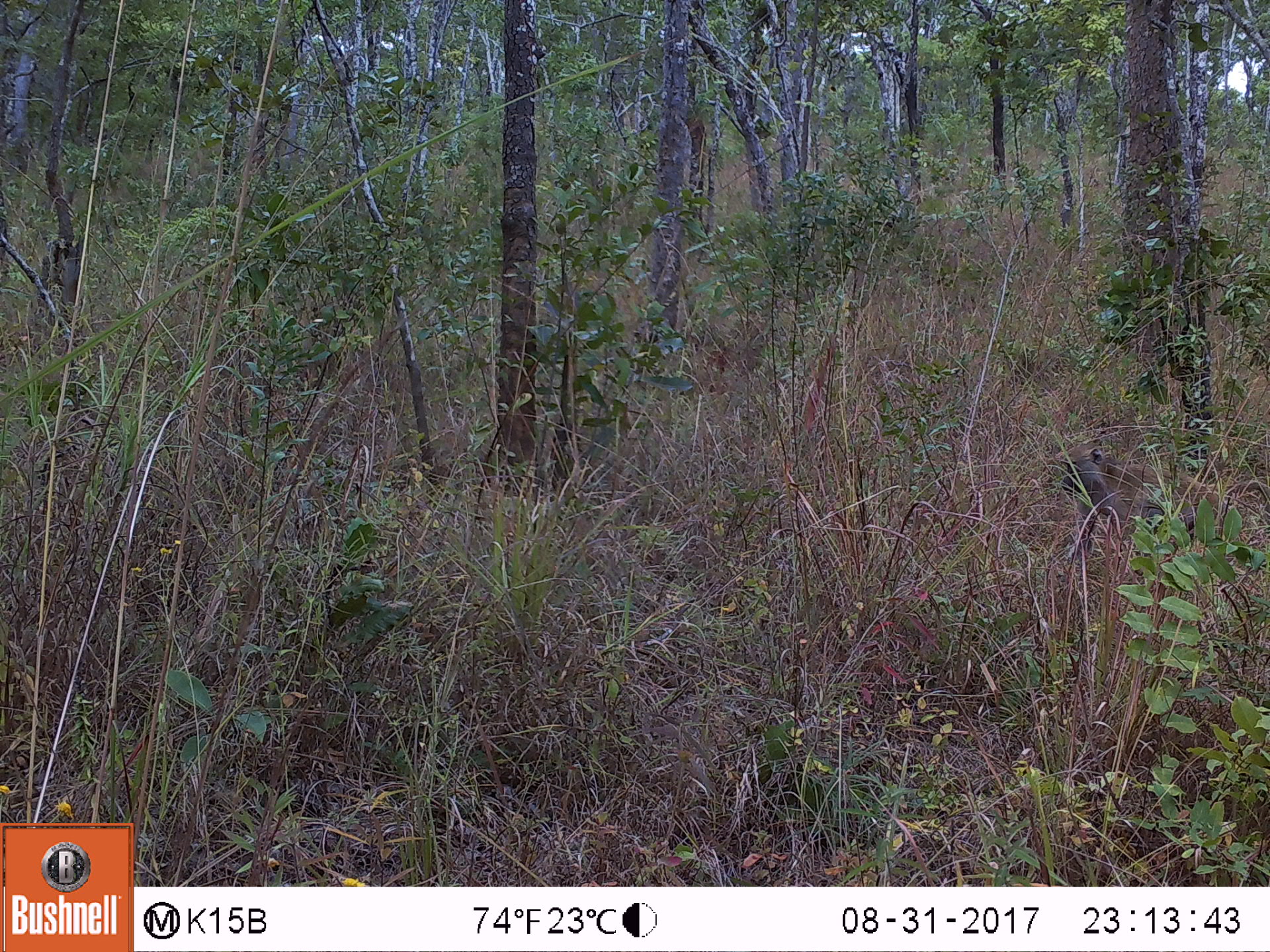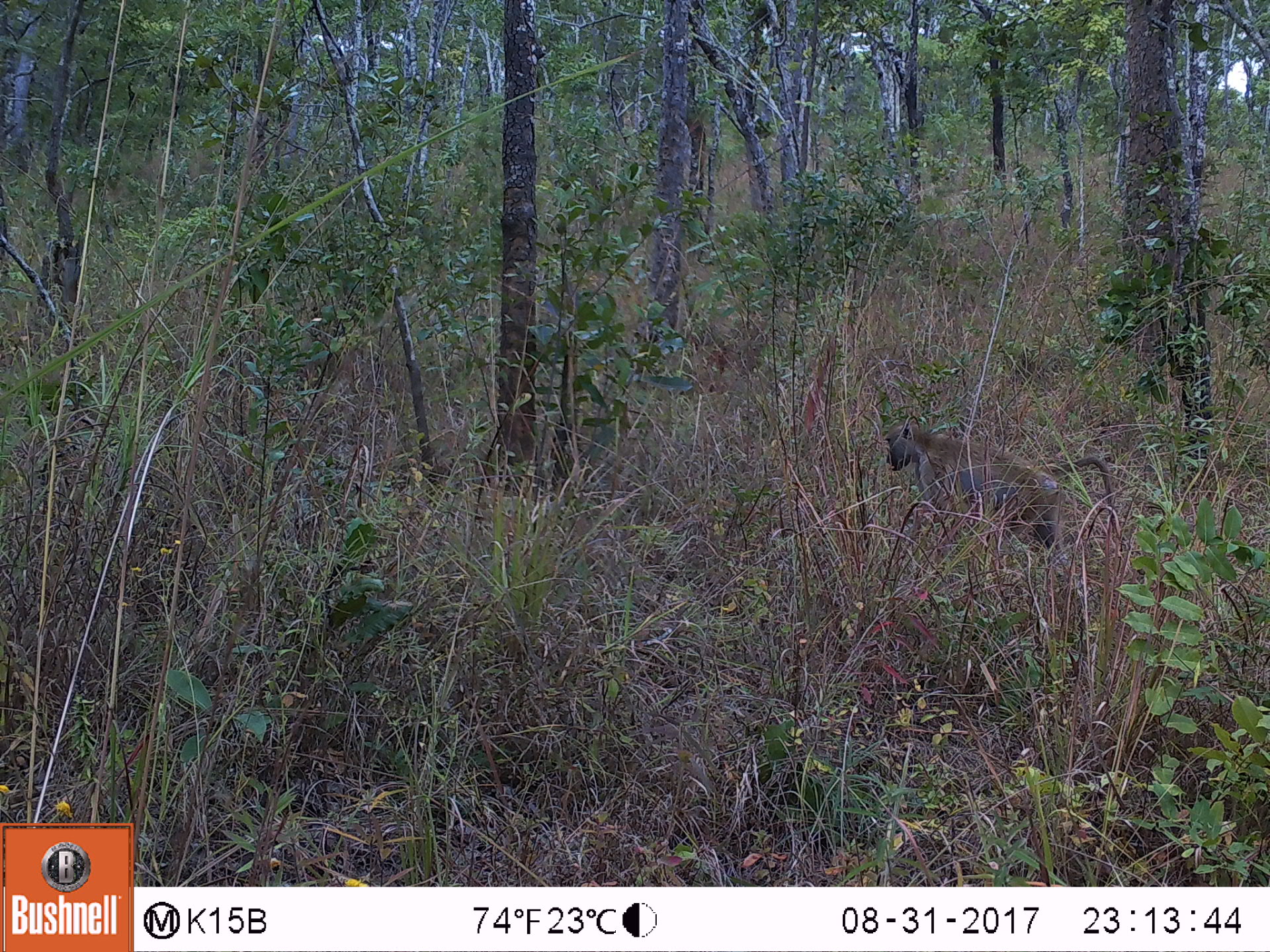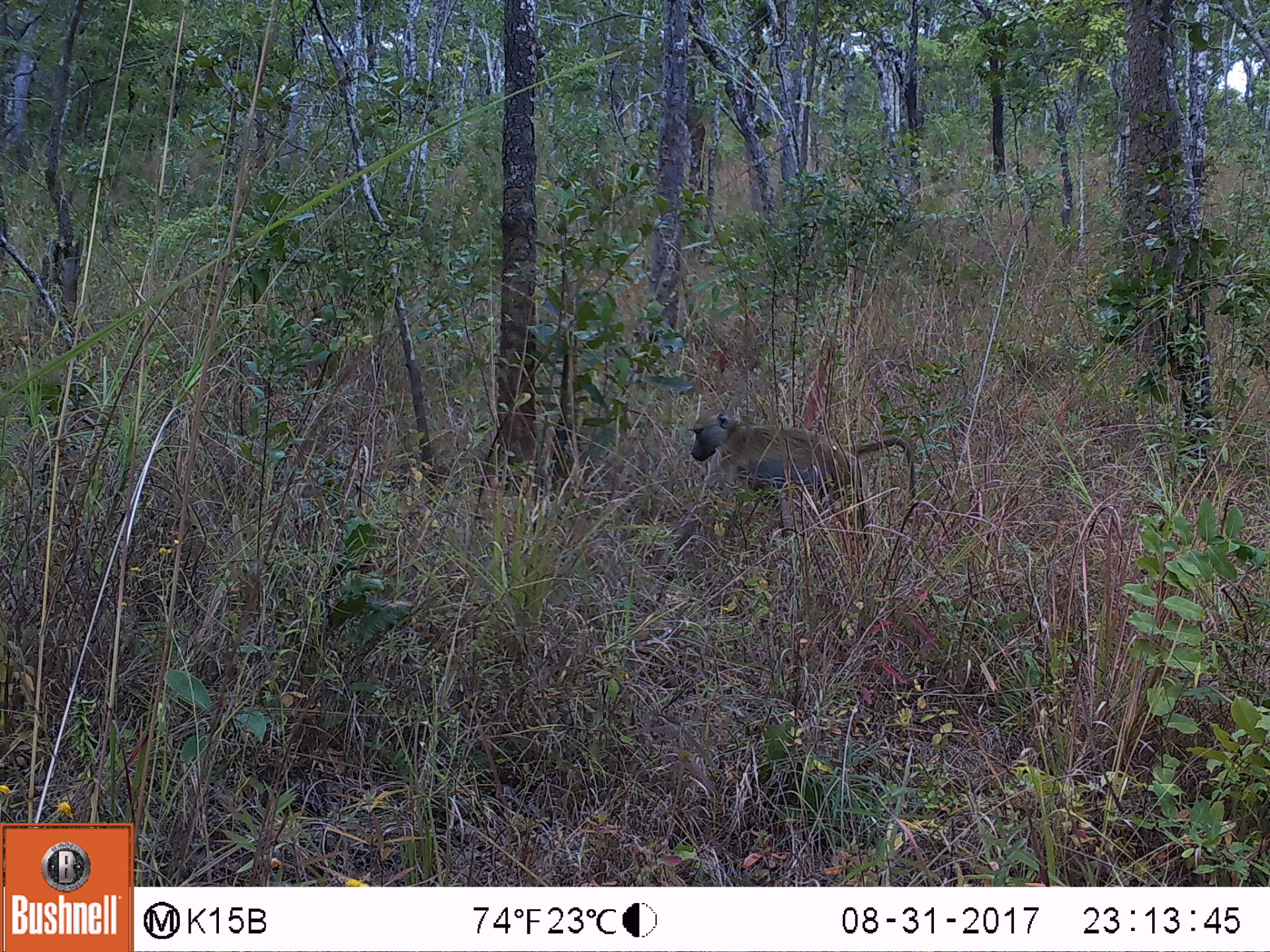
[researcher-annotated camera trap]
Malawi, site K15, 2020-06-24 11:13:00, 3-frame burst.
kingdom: Animalia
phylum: Chordata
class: Mammalia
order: Primates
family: Cercopithecidae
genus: Papio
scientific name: Papio cynocephalus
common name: yellow baboon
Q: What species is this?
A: Yellow baboon (Papio cynocephalus).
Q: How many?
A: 1.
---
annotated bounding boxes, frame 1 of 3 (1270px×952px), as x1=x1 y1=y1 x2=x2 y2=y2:
yellow baboon: x1=1052 y1=446 x2=1221 y2=567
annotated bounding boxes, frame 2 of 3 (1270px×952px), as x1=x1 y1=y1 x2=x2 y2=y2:
yellow baboon: x1=882 y1=421 x2=1115 y2=550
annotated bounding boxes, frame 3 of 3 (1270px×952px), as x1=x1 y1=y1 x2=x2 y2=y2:
yellow baboon: x1=688 y1=409 x2=919 y2=525